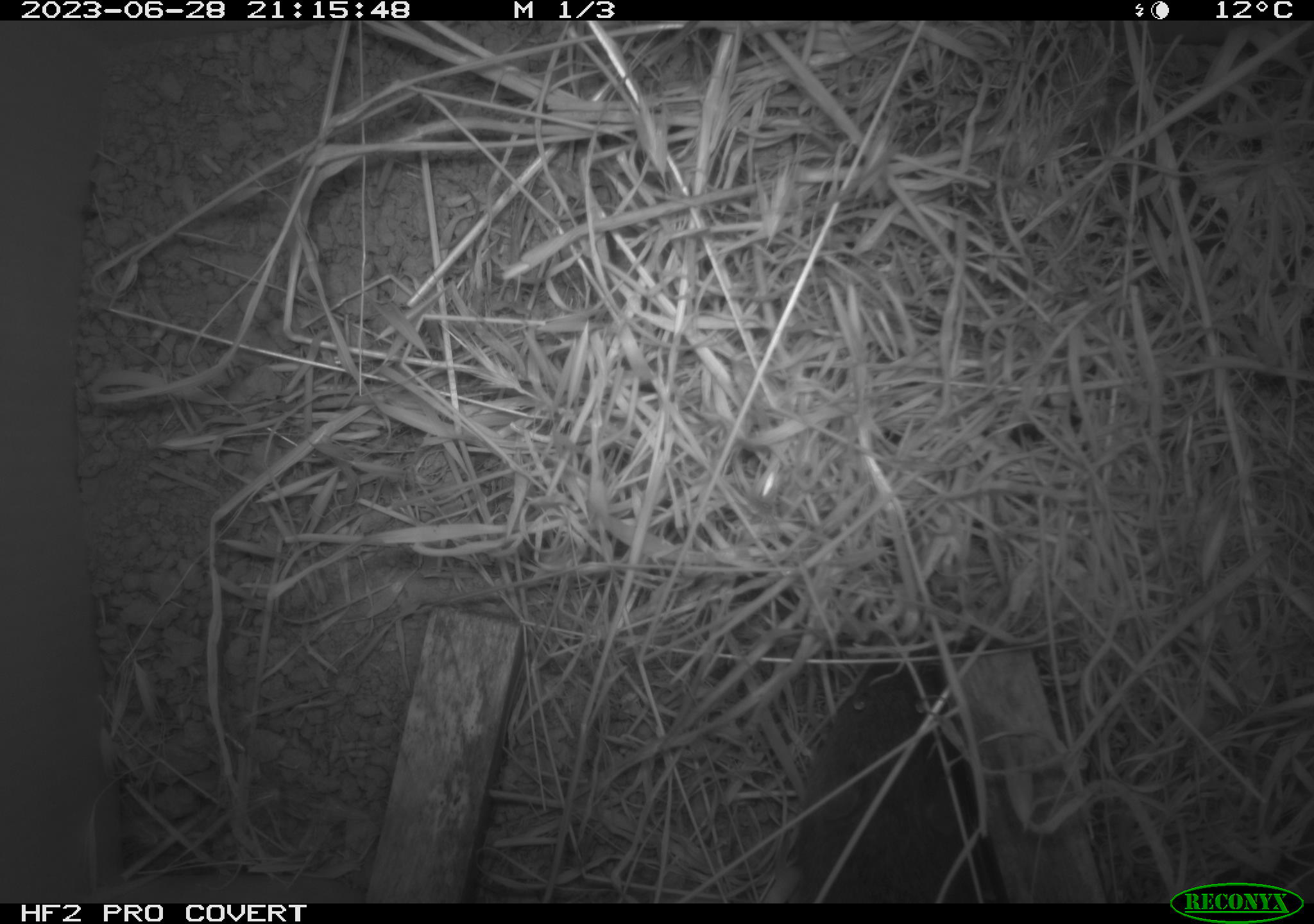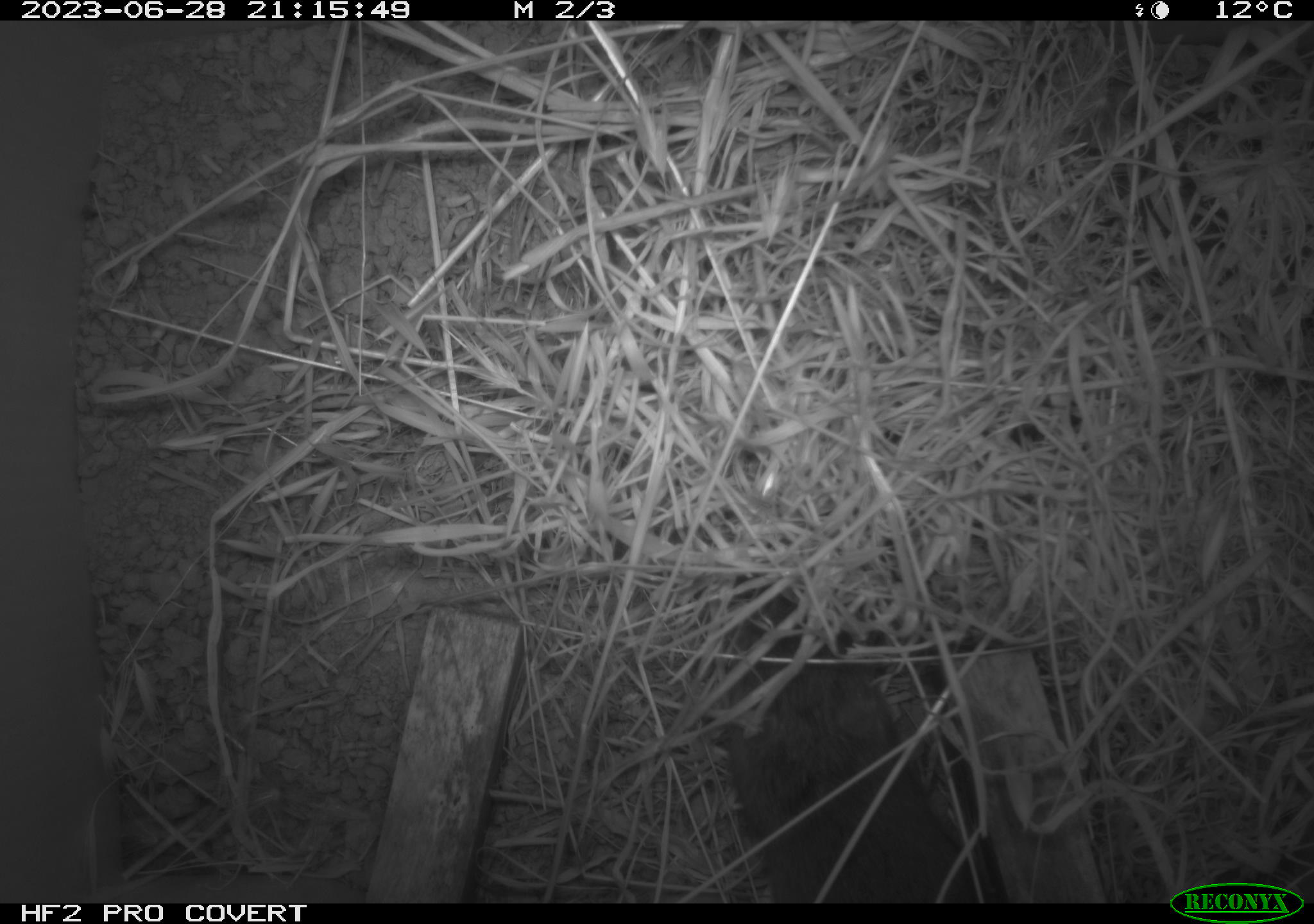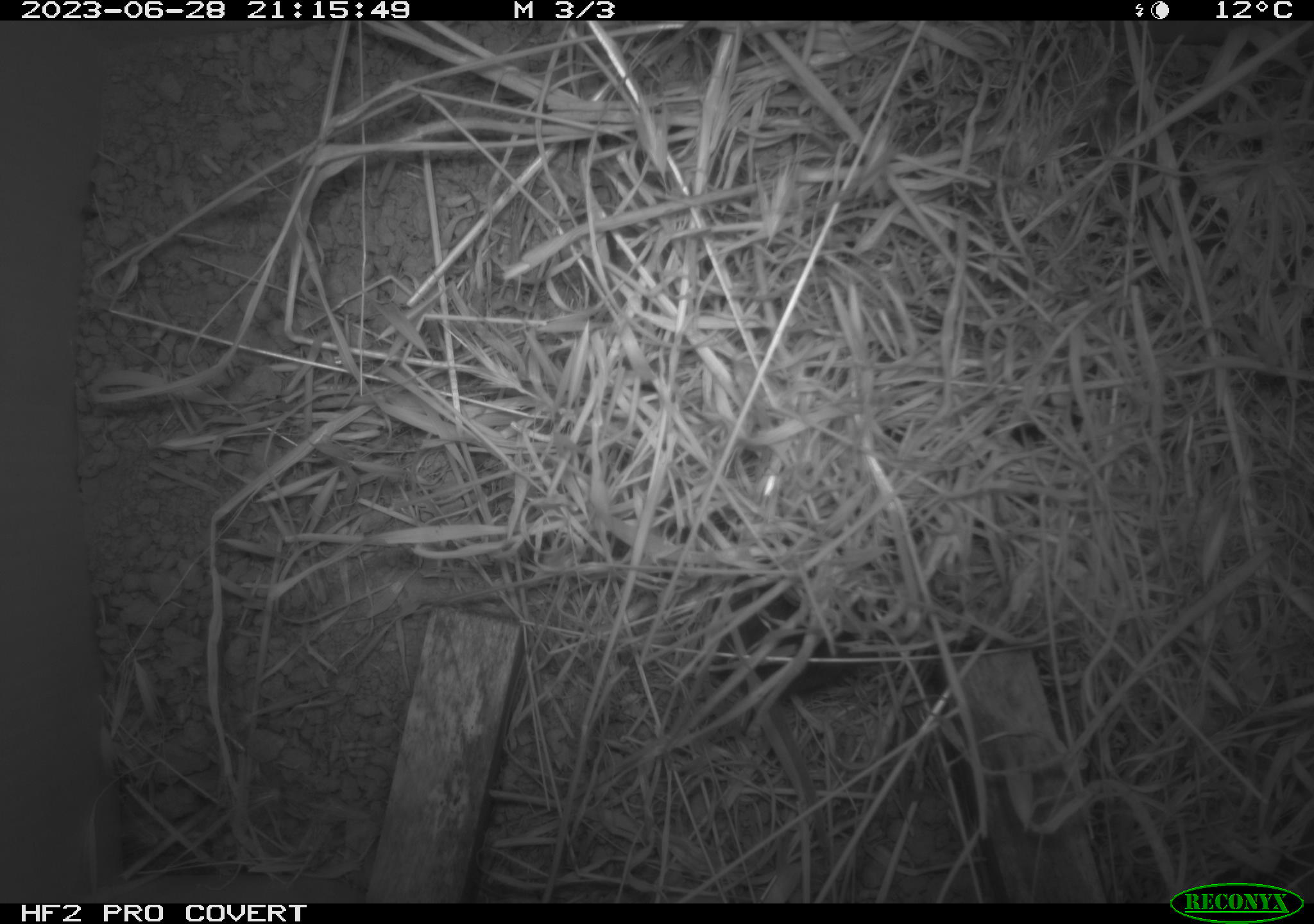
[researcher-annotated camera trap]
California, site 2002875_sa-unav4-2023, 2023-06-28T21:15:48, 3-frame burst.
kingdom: Animalia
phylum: Chordata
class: Mammalia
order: Rodentia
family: Cricetidae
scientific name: Arvicolinae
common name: voles, lemmings, and muskrats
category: arvicolinae subfamily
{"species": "arvicolinae subfamily (voles, lemmings, and muskrats) (Arvicolinae)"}